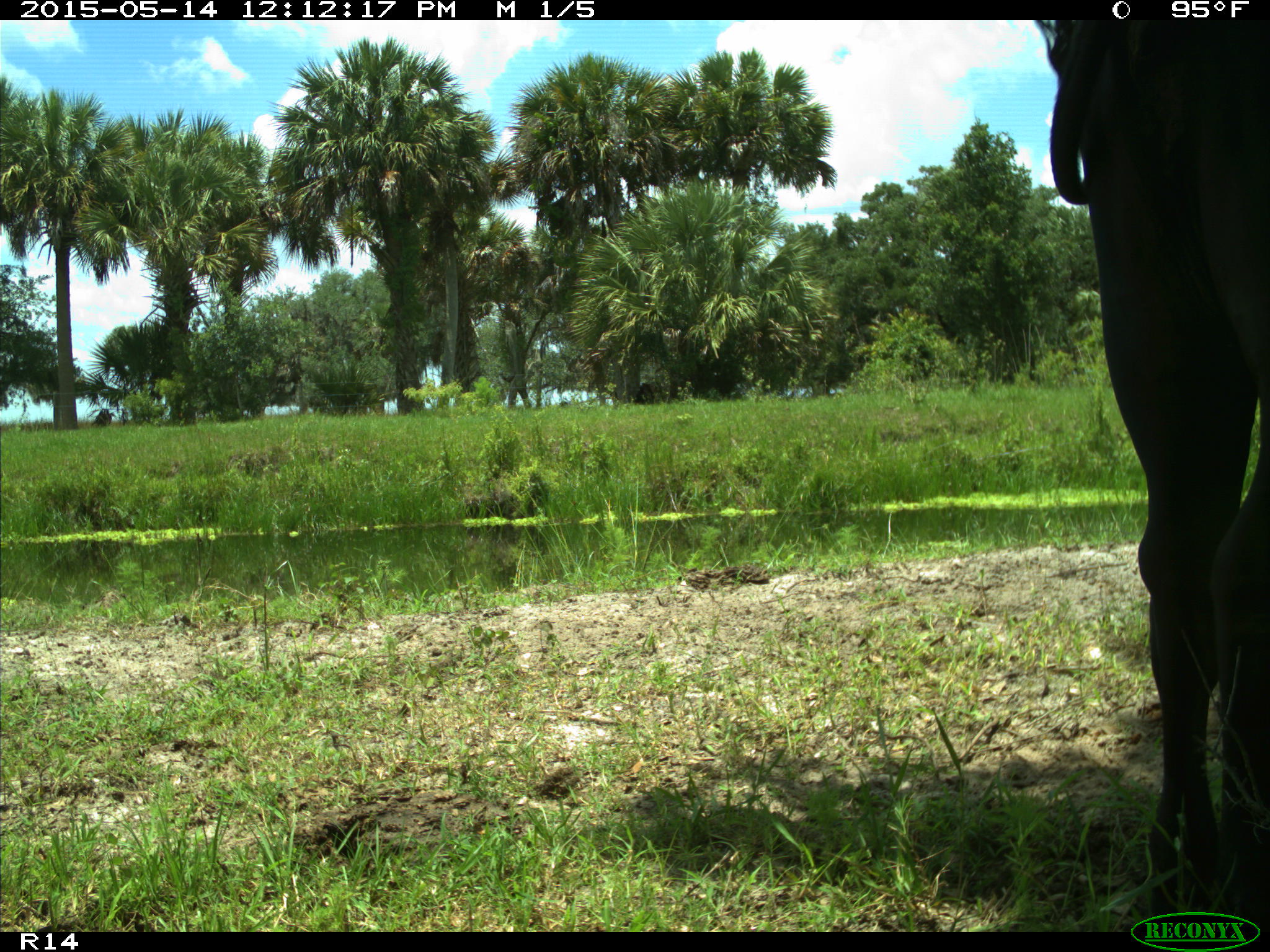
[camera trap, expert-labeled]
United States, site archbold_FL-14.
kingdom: Animalia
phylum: Chordata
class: Mammalia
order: Artiodactyla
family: Bovidae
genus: Bos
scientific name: Bos taurus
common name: domestic cow